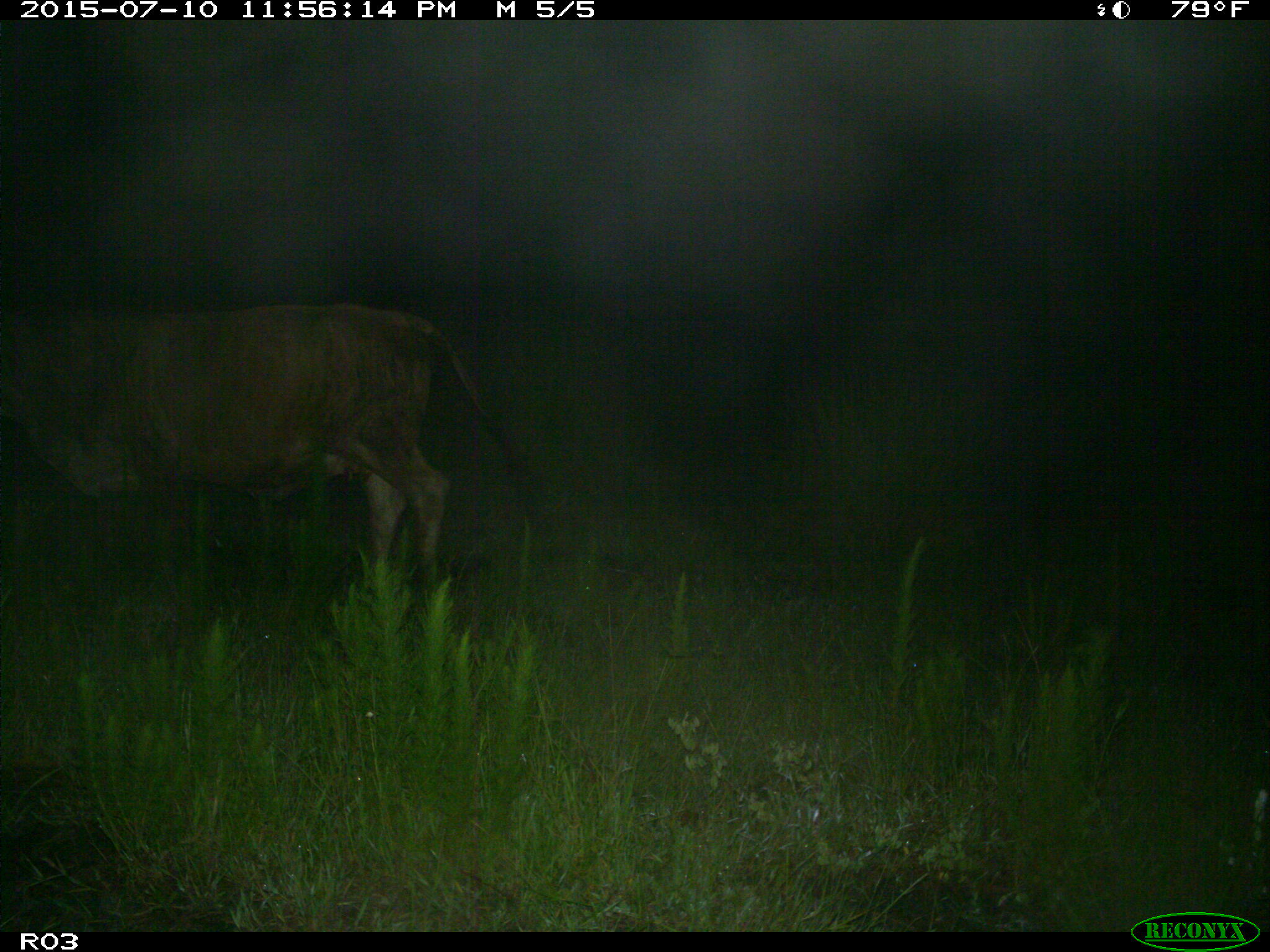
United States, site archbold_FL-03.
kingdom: Animalia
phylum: Chordata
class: Mammalia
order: Artiodactyla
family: Bovidae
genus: Bos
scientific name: Bos taurus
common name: domestic cow